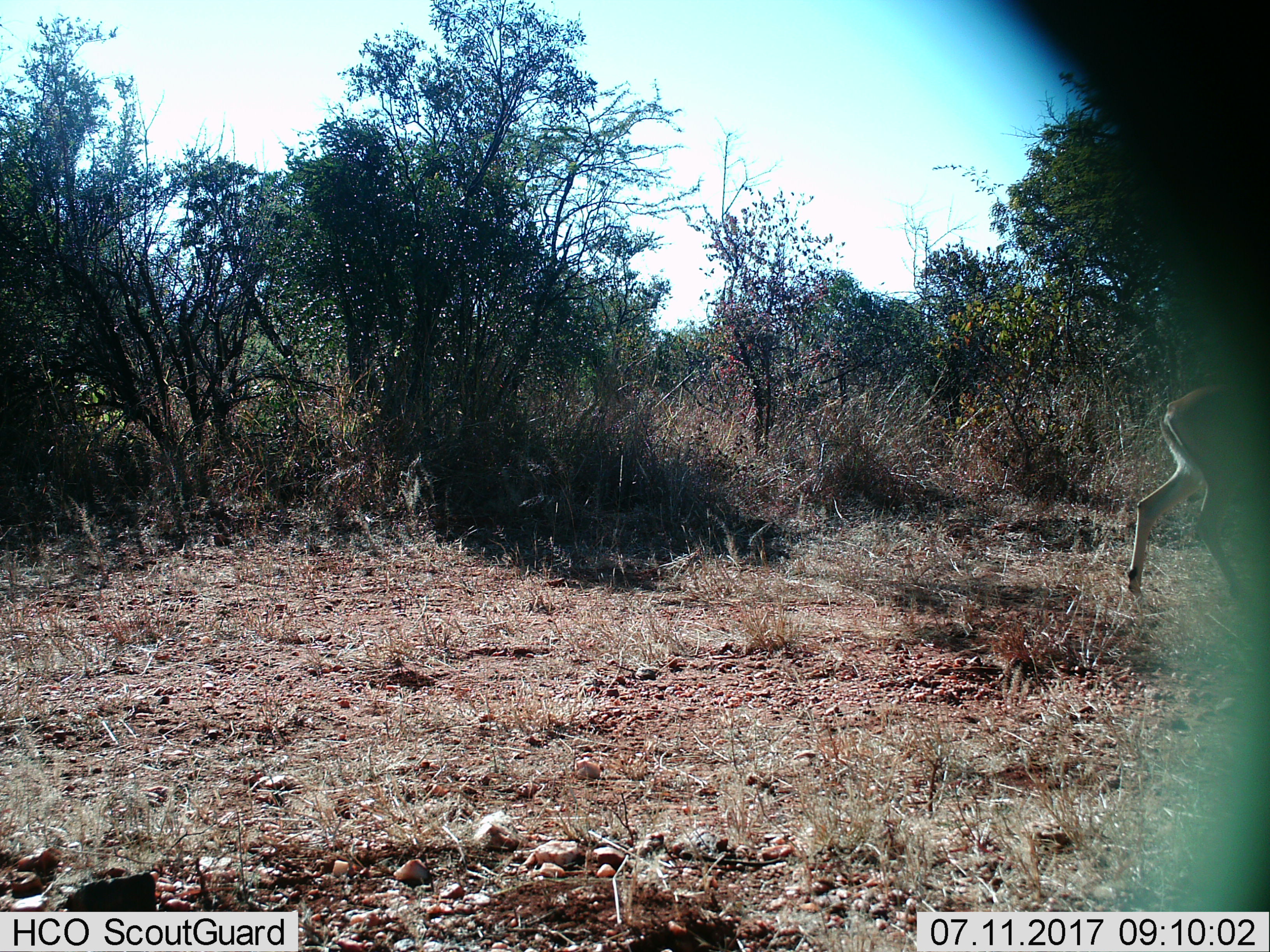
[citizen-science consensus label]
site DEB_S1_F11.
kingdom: Animalia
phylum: Chordata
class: Mammalia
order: Artiodactyla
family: Bovidae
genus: Aepyceros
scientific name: Aepyceros melampus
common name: impala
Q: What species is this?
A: Impala (Aepyceros melampus).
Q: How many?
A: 1.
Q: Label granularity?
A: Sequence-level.